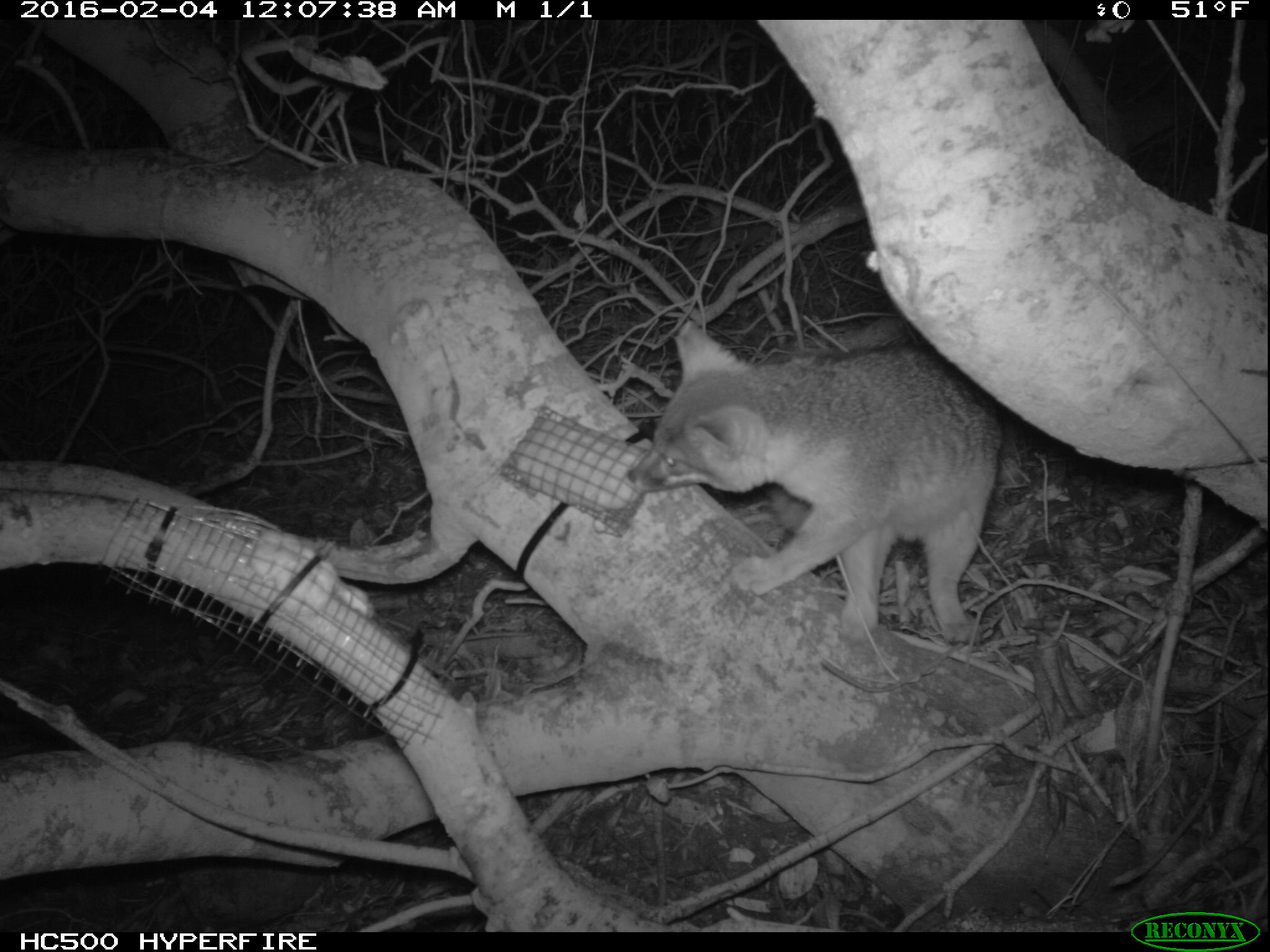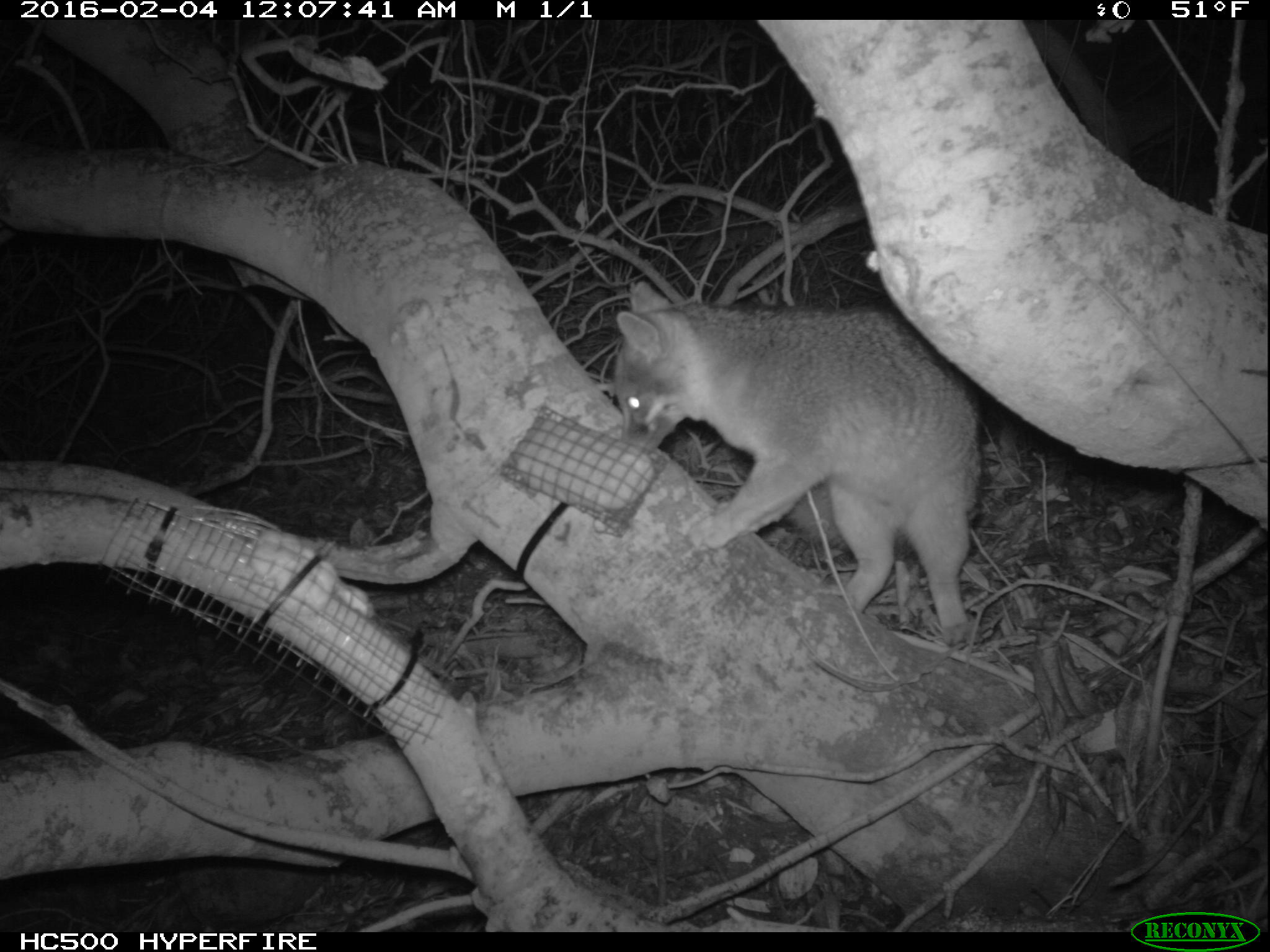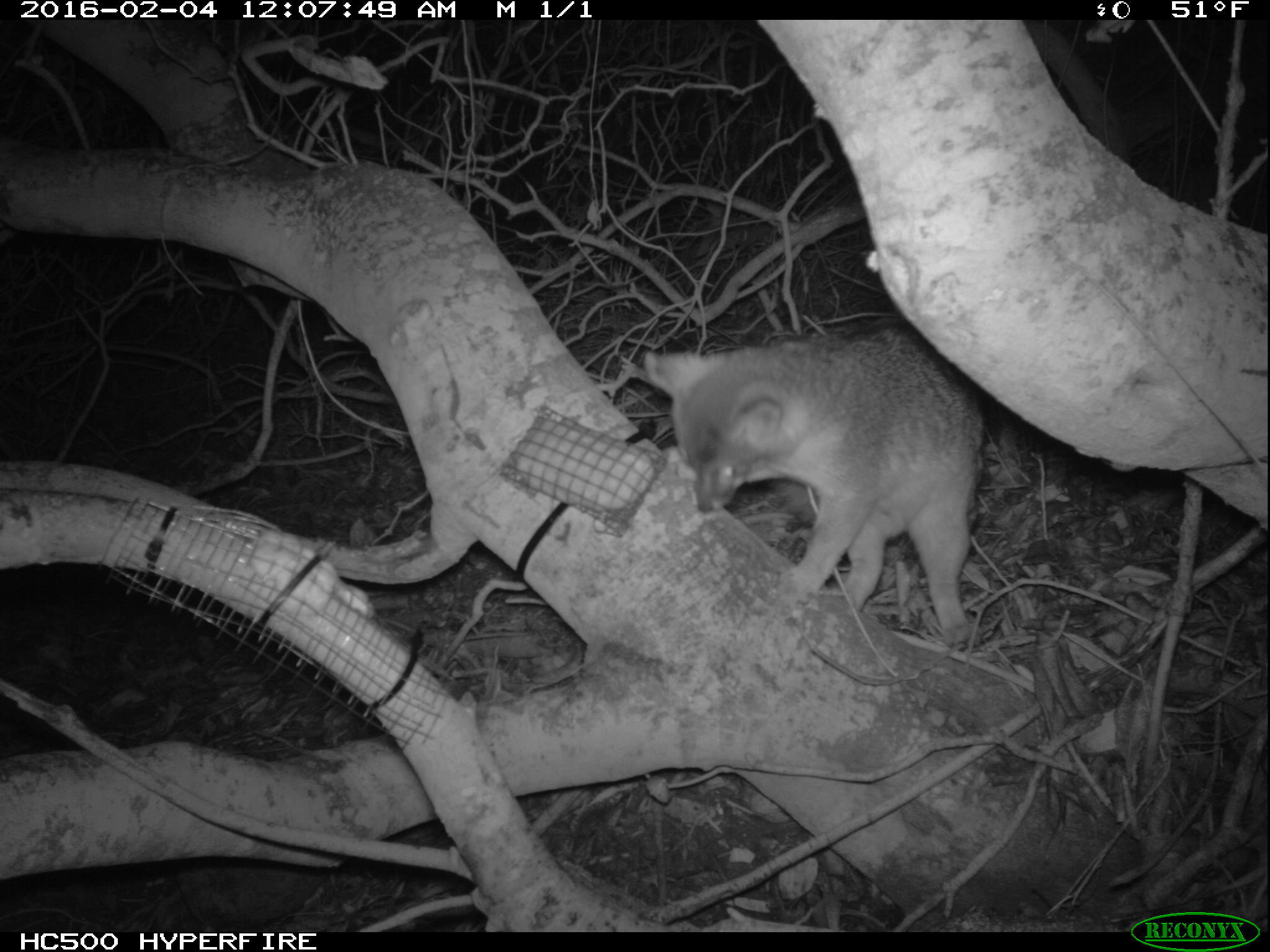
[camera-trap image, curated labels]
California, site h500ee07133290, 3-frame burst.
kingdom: Animalia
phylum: Chordata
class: Mammalia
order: Carnivora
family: Canidae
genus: Urocyon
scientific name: Urocyon littoralis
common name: island fox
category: fox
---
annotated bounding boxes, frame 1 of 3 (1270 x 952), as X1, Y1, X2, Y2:
fox: 621, 319, 1006, 648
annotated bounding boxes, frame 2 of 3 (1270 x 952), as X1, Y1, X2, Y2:
fox: 613, 280, 982, 646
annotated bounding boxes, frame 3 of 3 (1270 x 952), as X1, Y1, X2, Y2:
fox: 642, 320, 982, 646